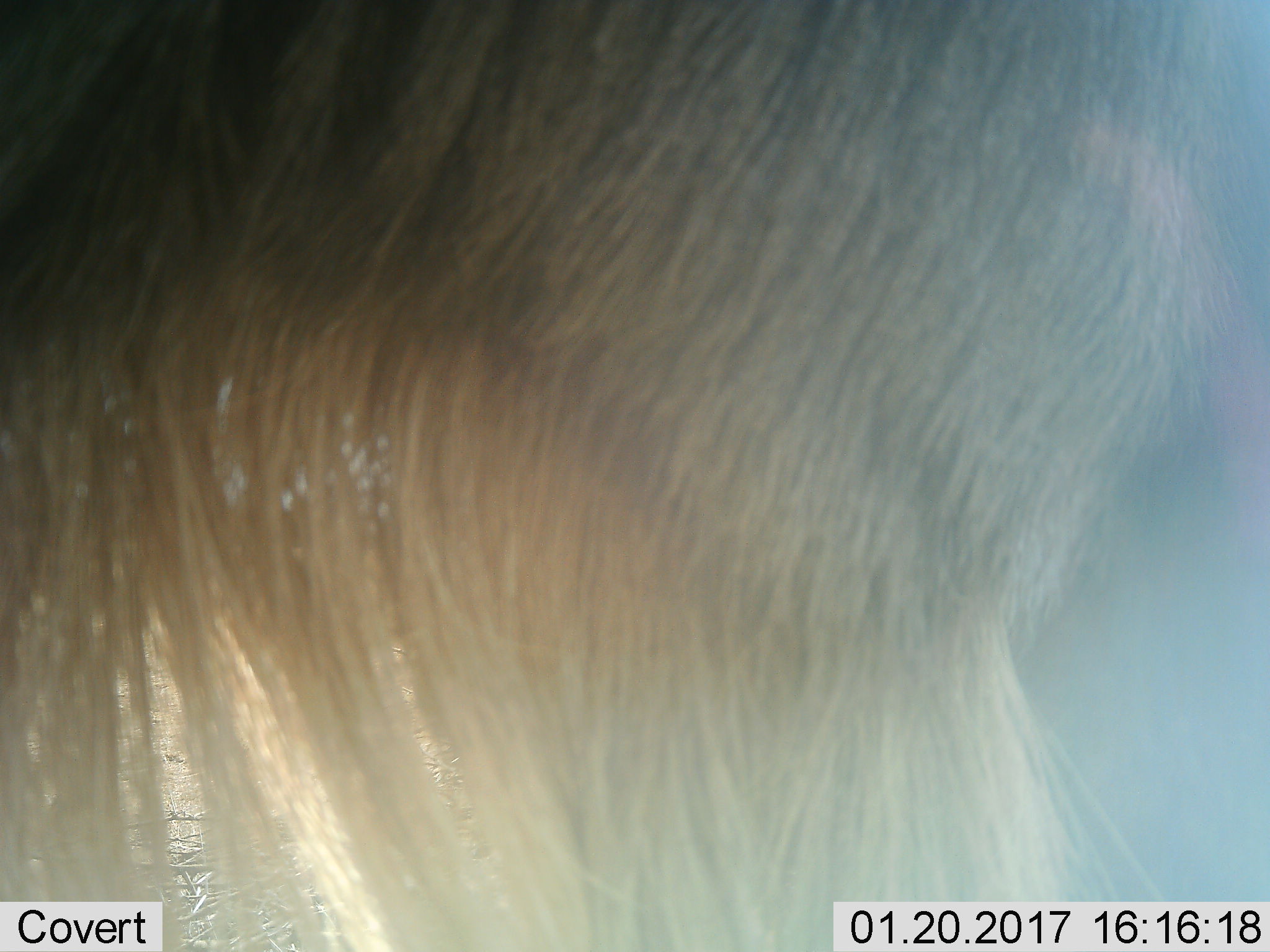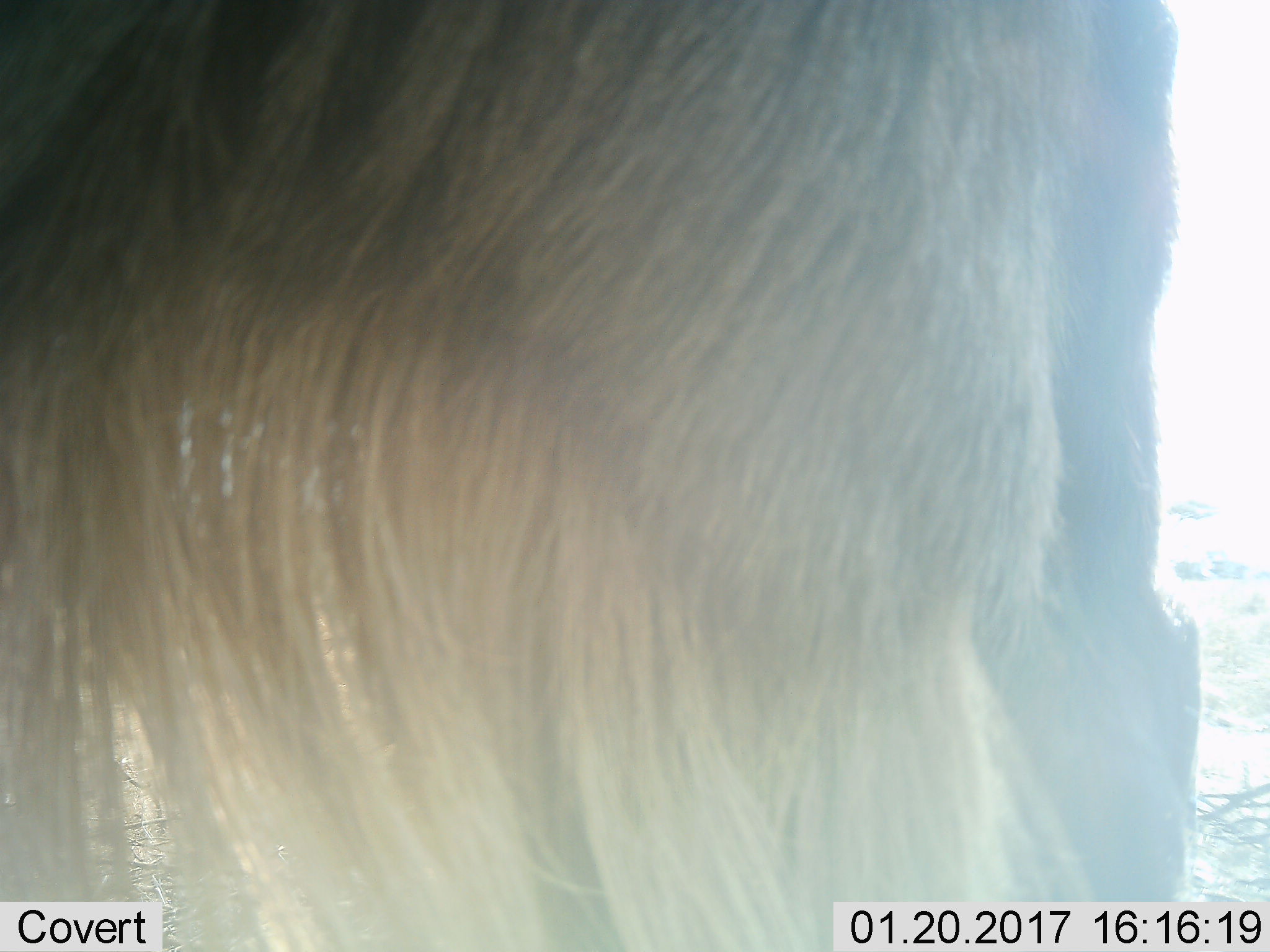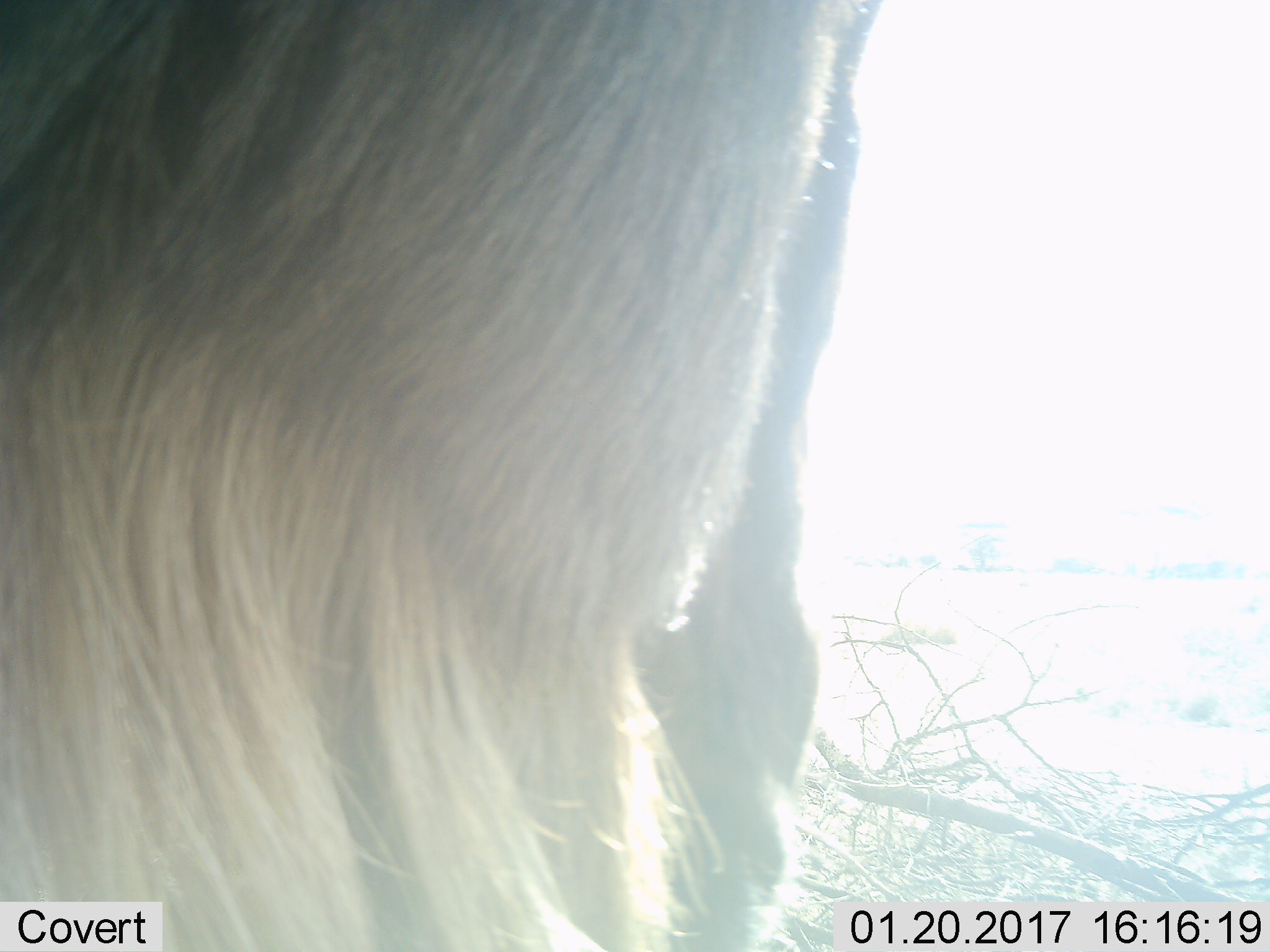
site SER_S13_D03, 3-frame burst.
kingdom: Animalia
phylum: Chordata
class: Mammalia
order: Artiodactyla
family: Bovidae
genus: Connochaetes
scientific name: Connochaetes taurinus taurinus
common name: blue wildebeest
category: wildebeestblue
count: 1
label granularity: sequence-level